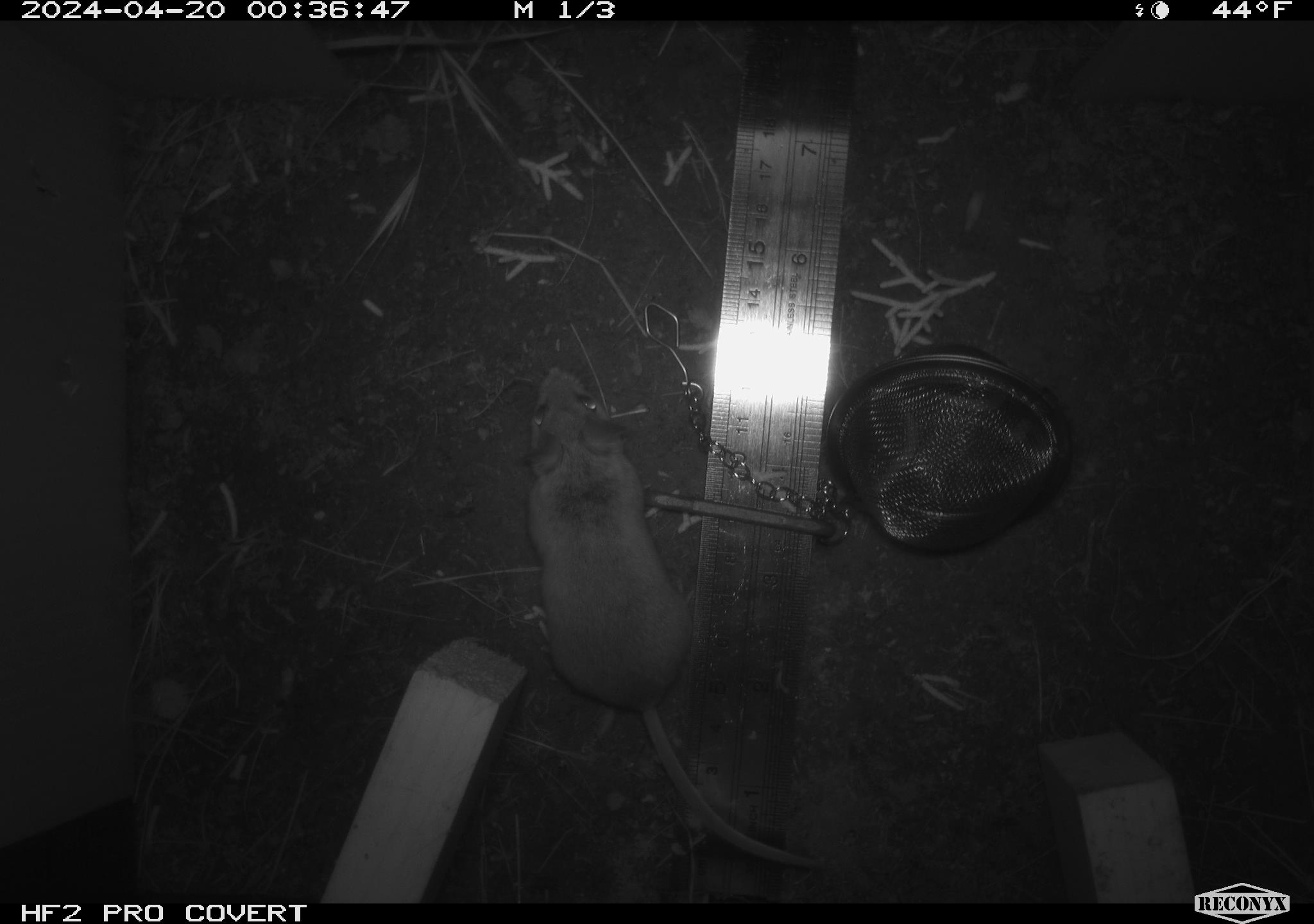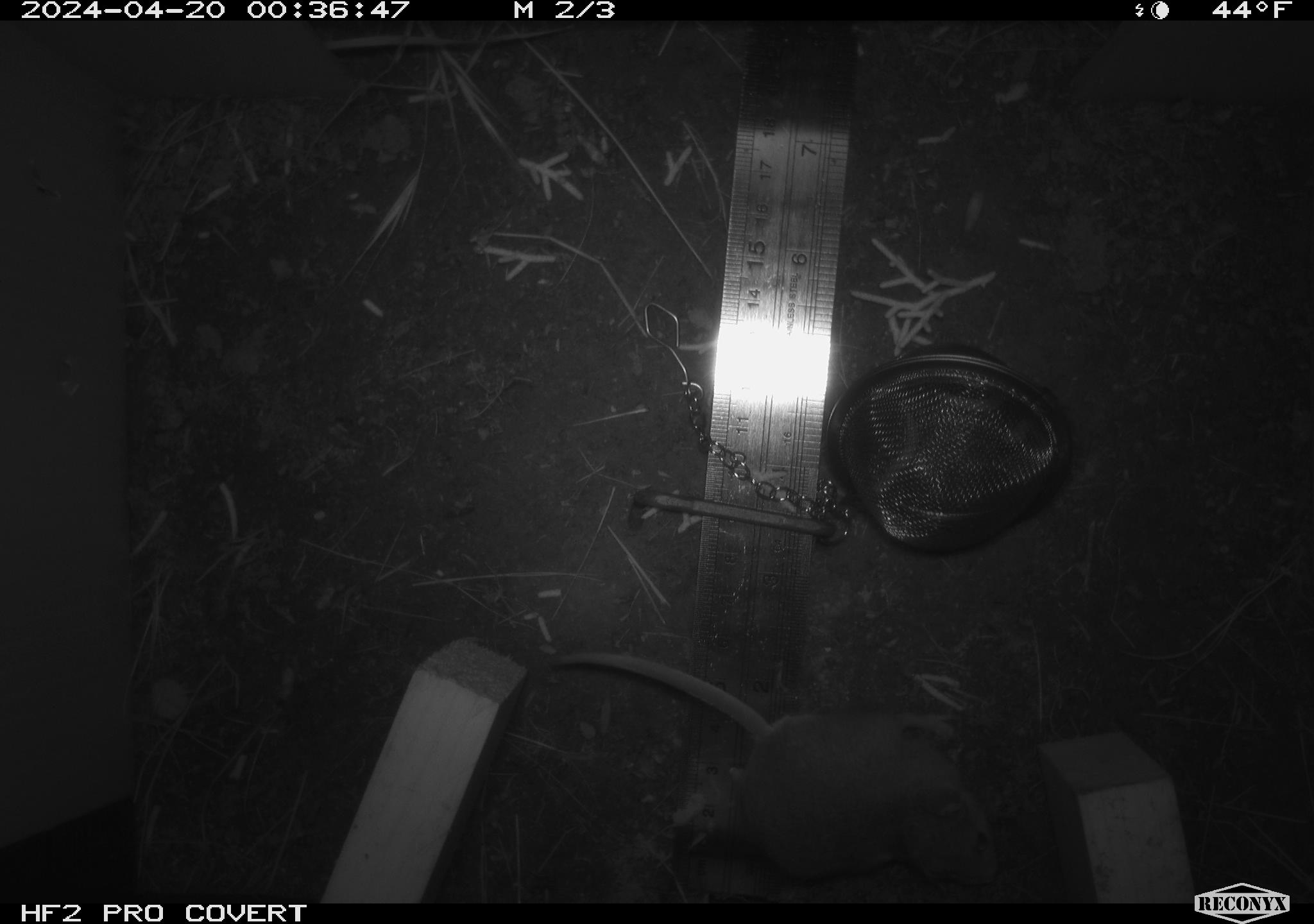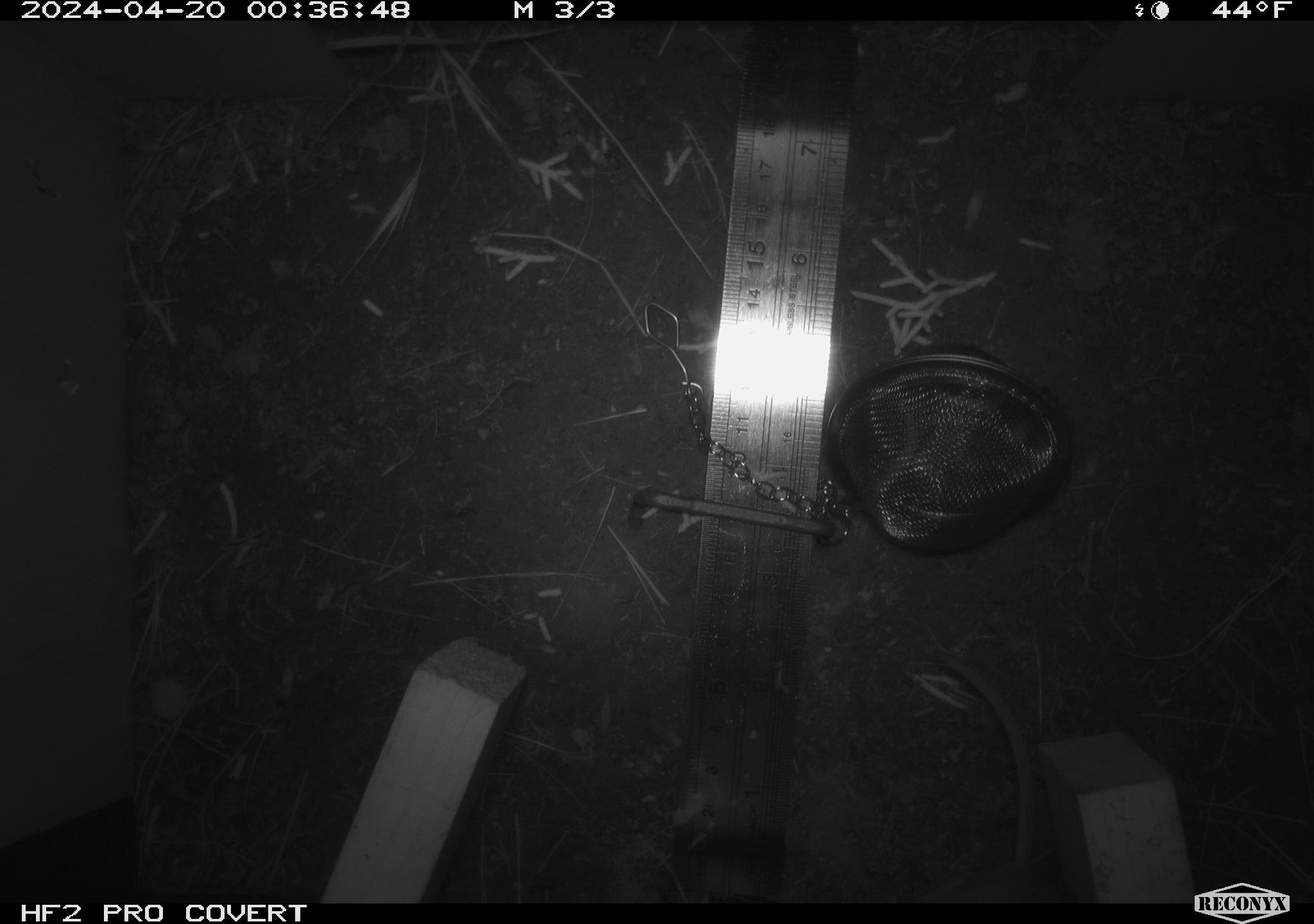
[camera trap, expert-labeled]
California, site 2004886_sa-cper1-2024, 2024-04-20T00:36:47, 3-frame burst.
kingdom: Animalia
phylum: Chordata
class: Mammalia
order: Rodentia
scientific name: Rodentia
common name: rodent